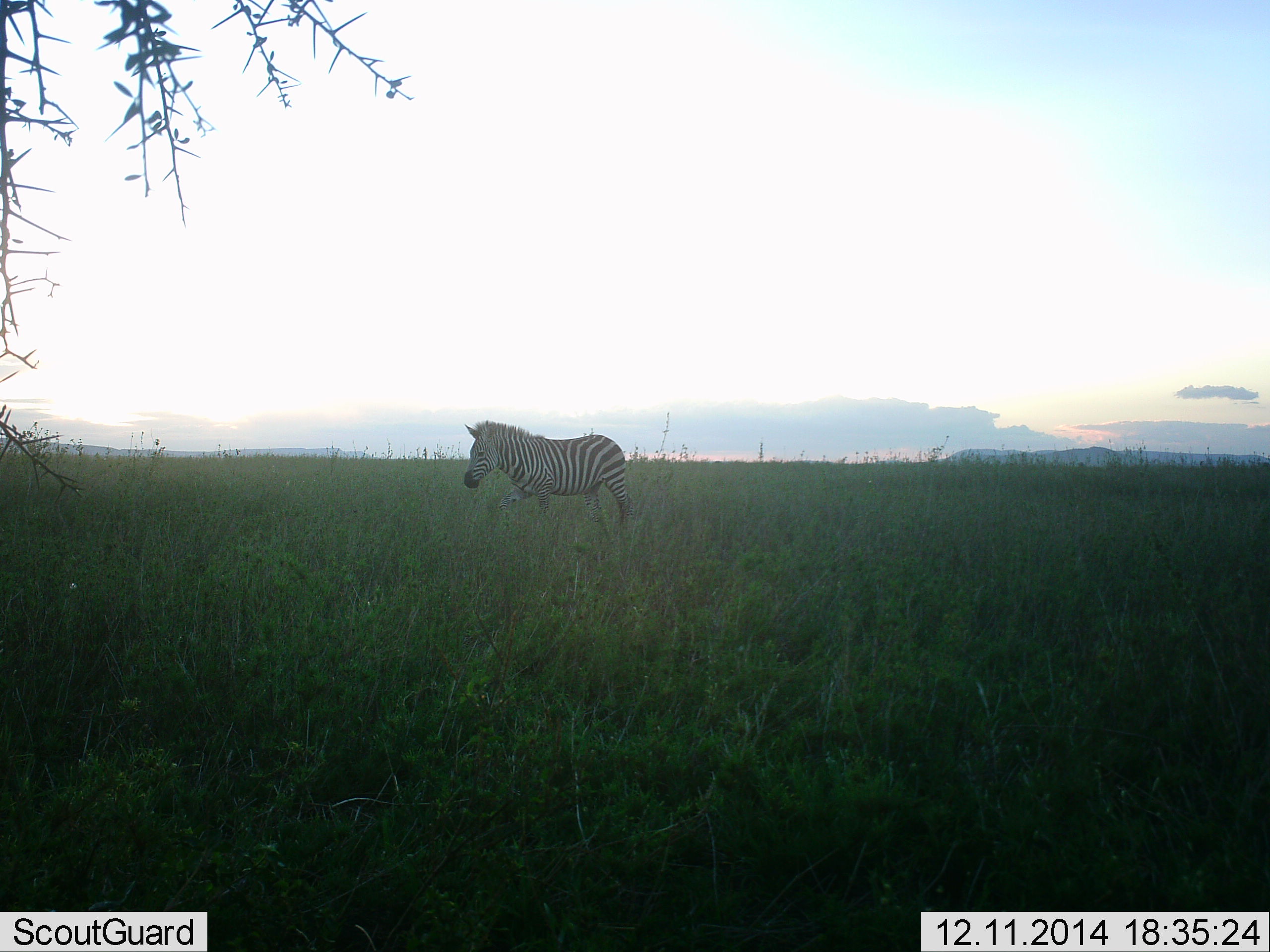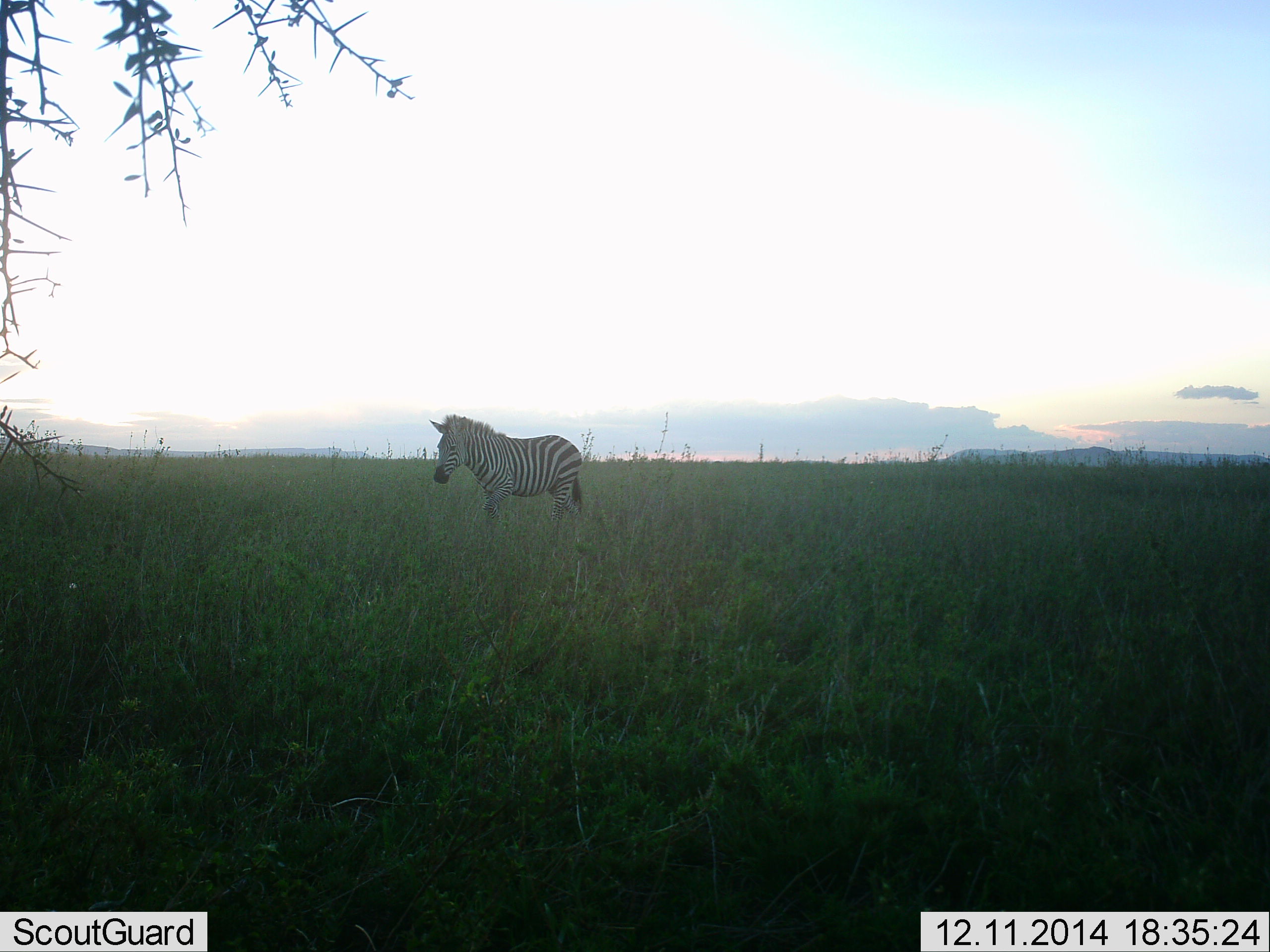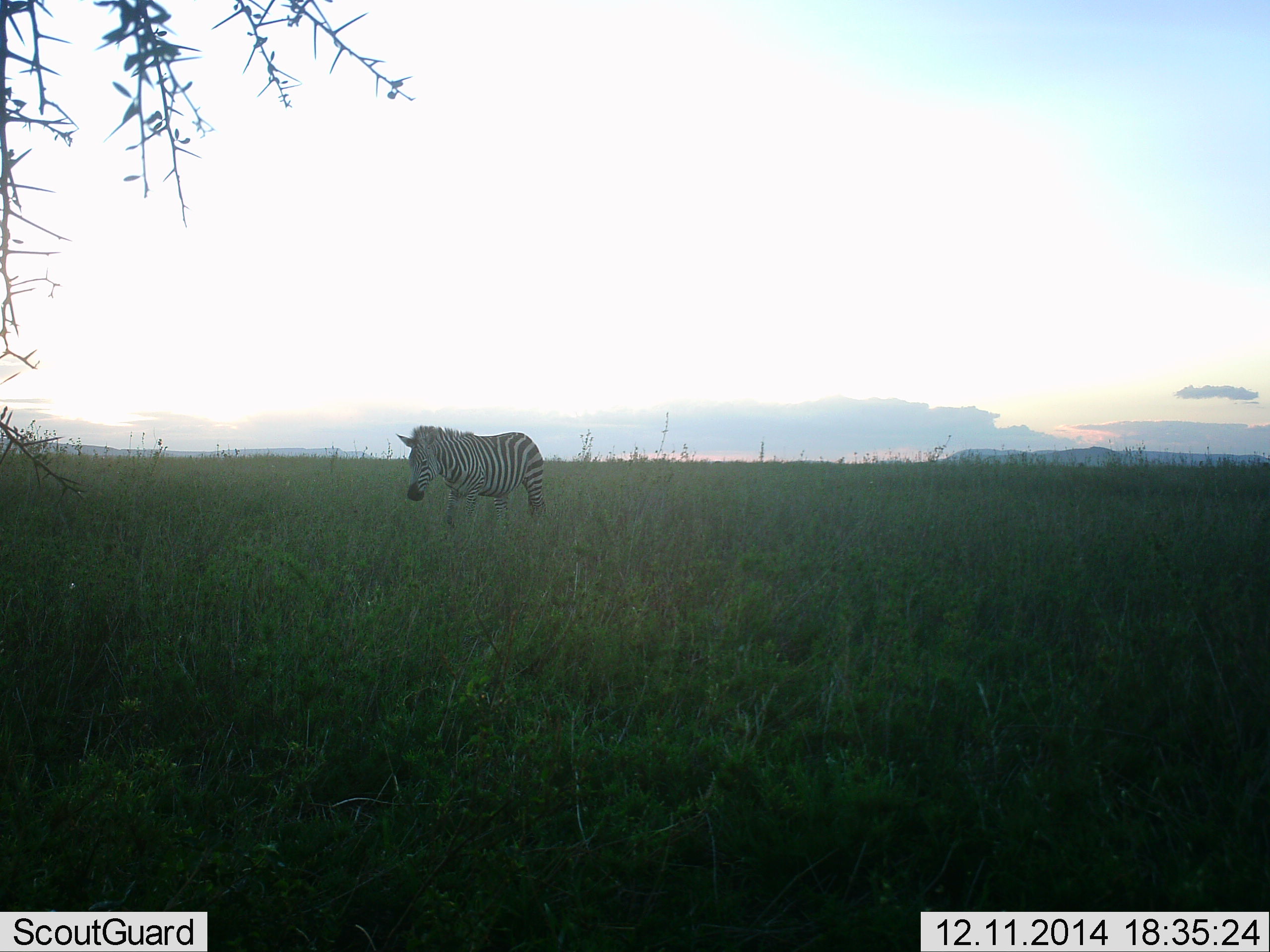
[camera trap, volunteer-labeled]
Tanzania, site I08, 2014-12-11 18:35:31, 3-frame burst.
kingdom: Animalia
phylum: Chordata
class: Mammalia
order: Perissodactyla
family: Equidae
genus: Equus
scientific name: Equus quagga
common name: plains zebra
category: zebra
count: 1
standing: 30%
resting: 0%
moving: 70%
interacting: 0%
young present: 0%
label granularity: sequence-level